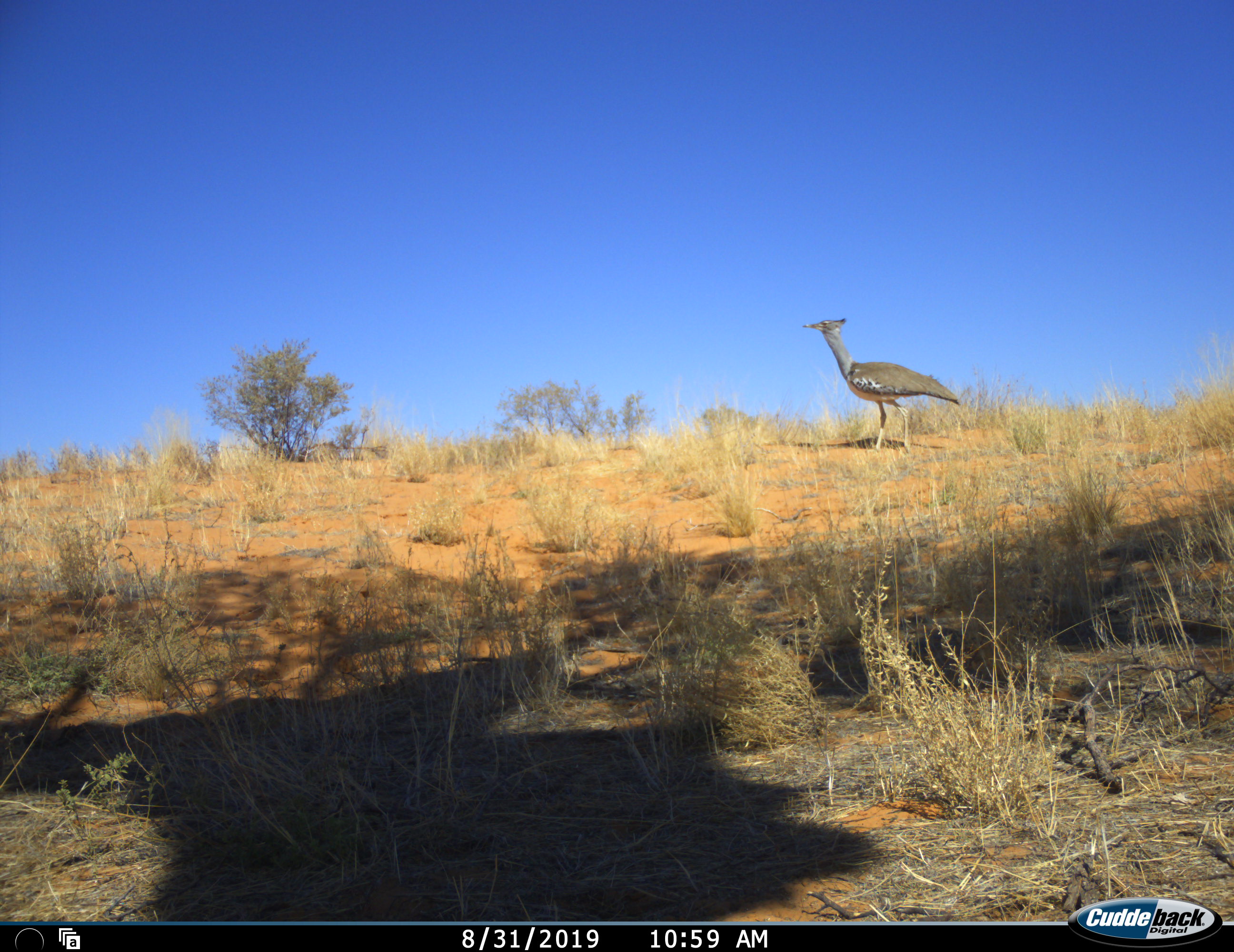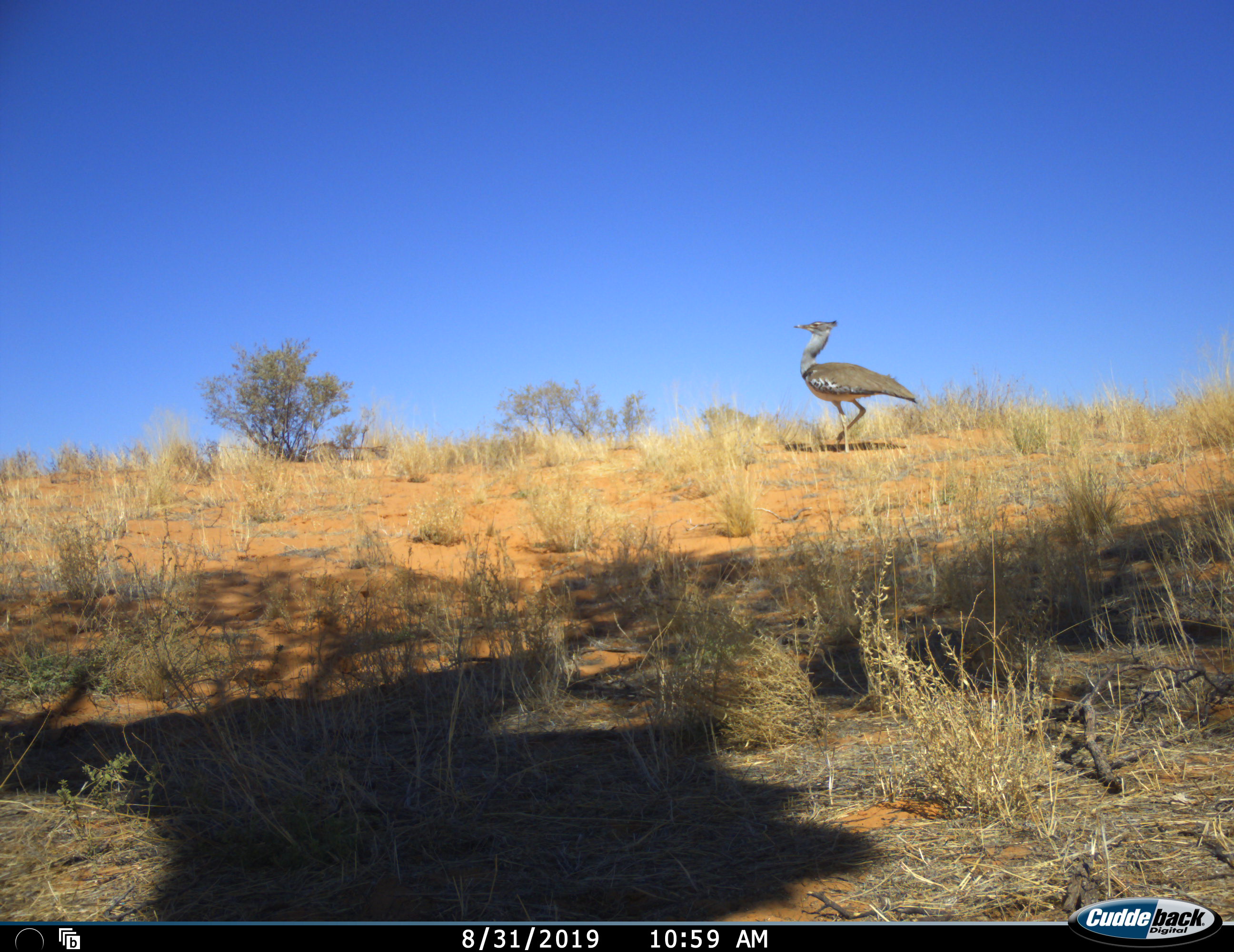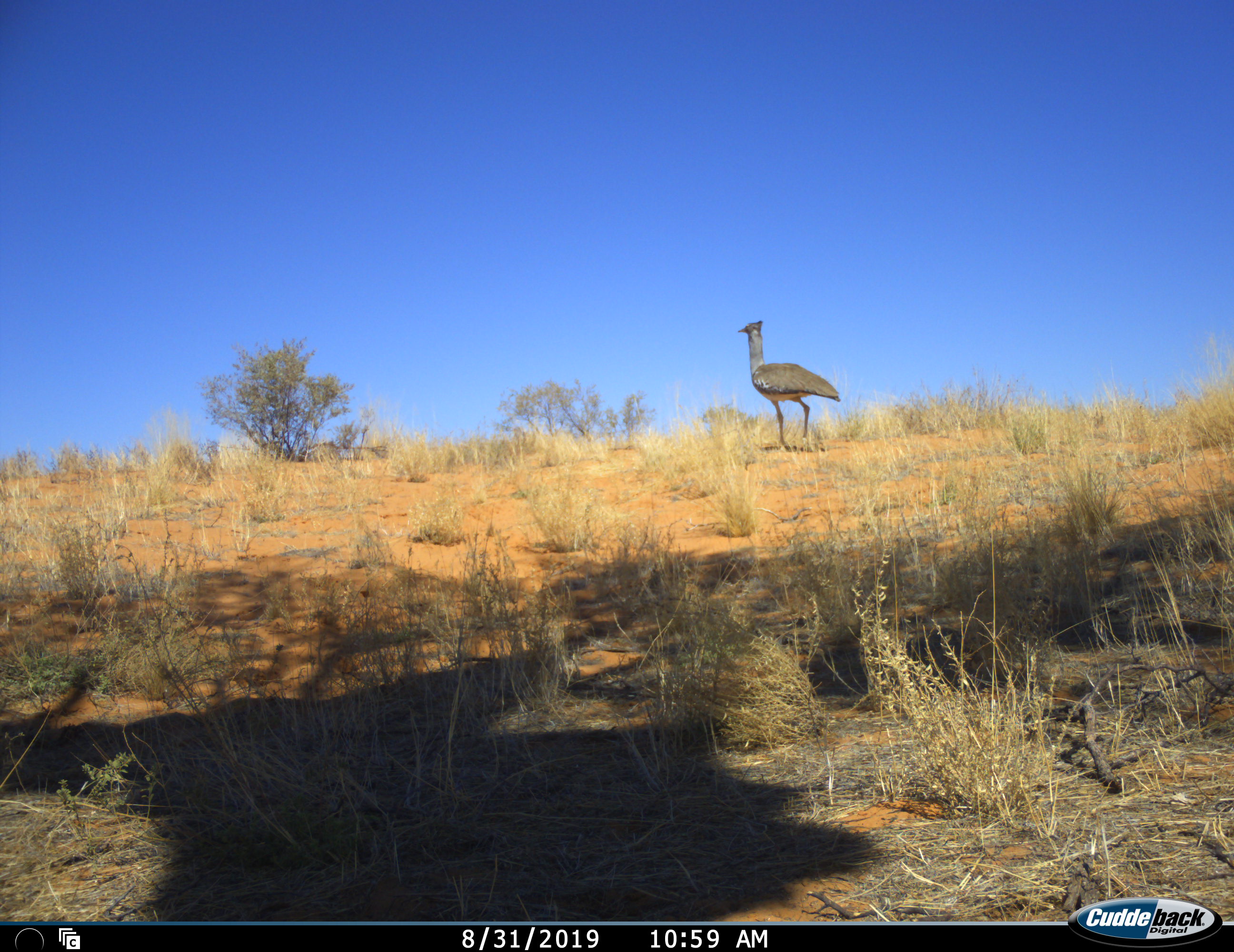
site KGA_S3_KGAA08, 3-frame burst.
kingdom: Animalia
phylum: Chordata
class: Aves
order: Otidiformes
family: Otididae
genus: Ardeotis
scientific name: Ardeotis kori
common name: kori bustard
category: bustardkori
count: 1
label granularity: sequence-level